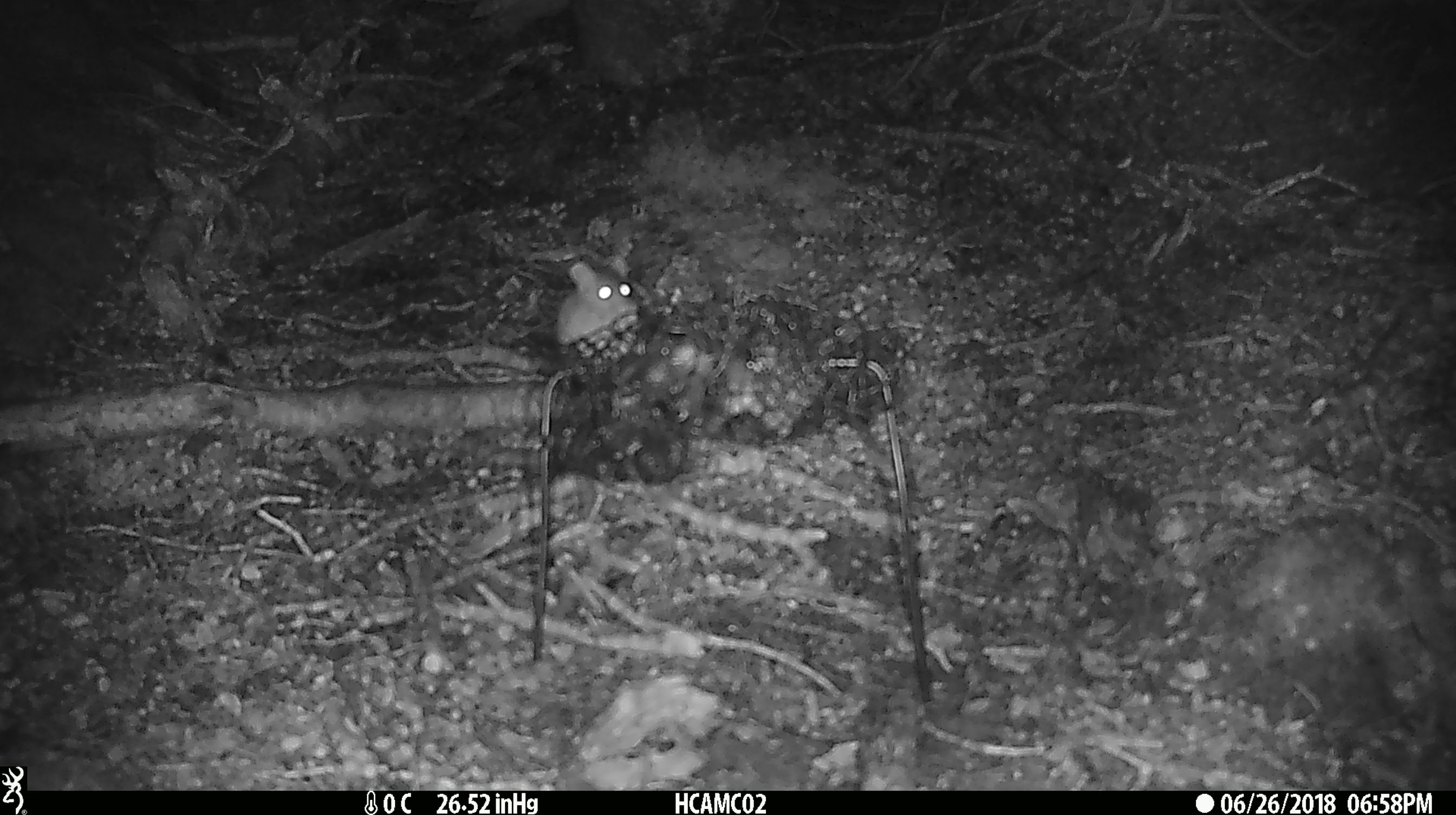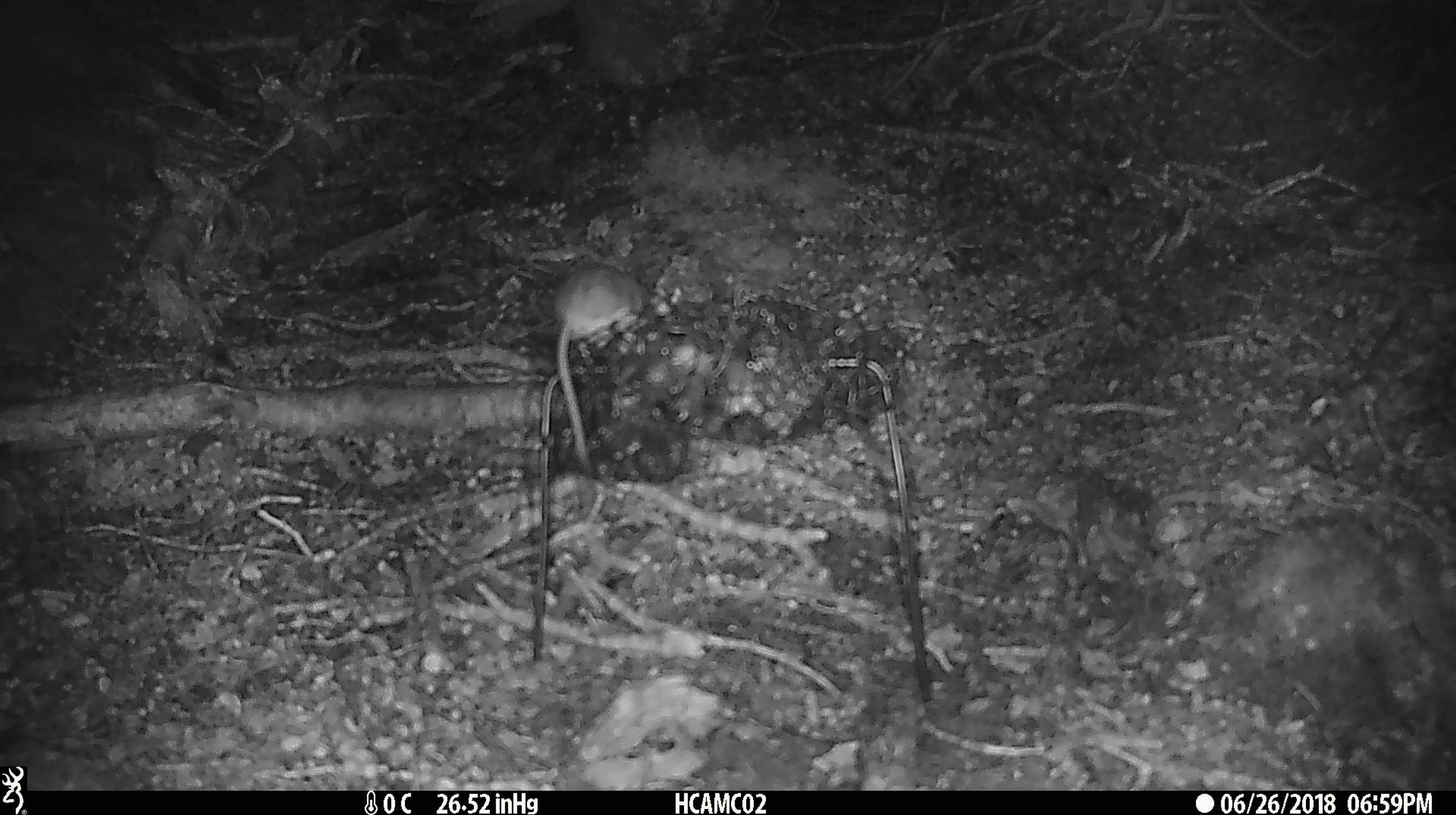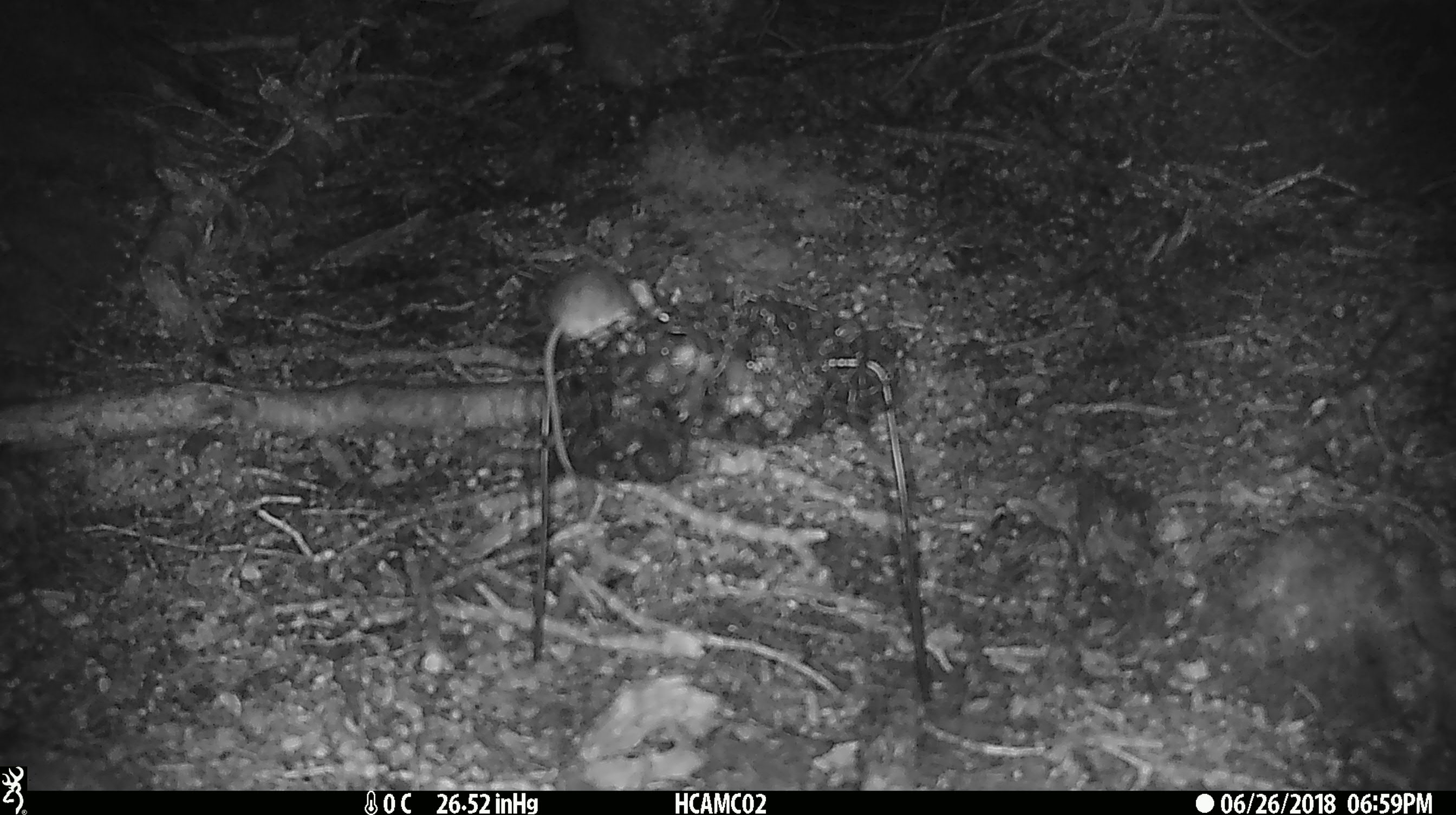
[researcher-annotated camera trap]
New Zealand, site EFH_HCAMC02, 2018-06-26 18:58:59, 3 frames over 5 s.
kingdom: Animalia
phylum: Chordata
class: Mammalia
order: Rodentia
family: Muridae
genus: Mus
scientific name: Mus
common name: mouse